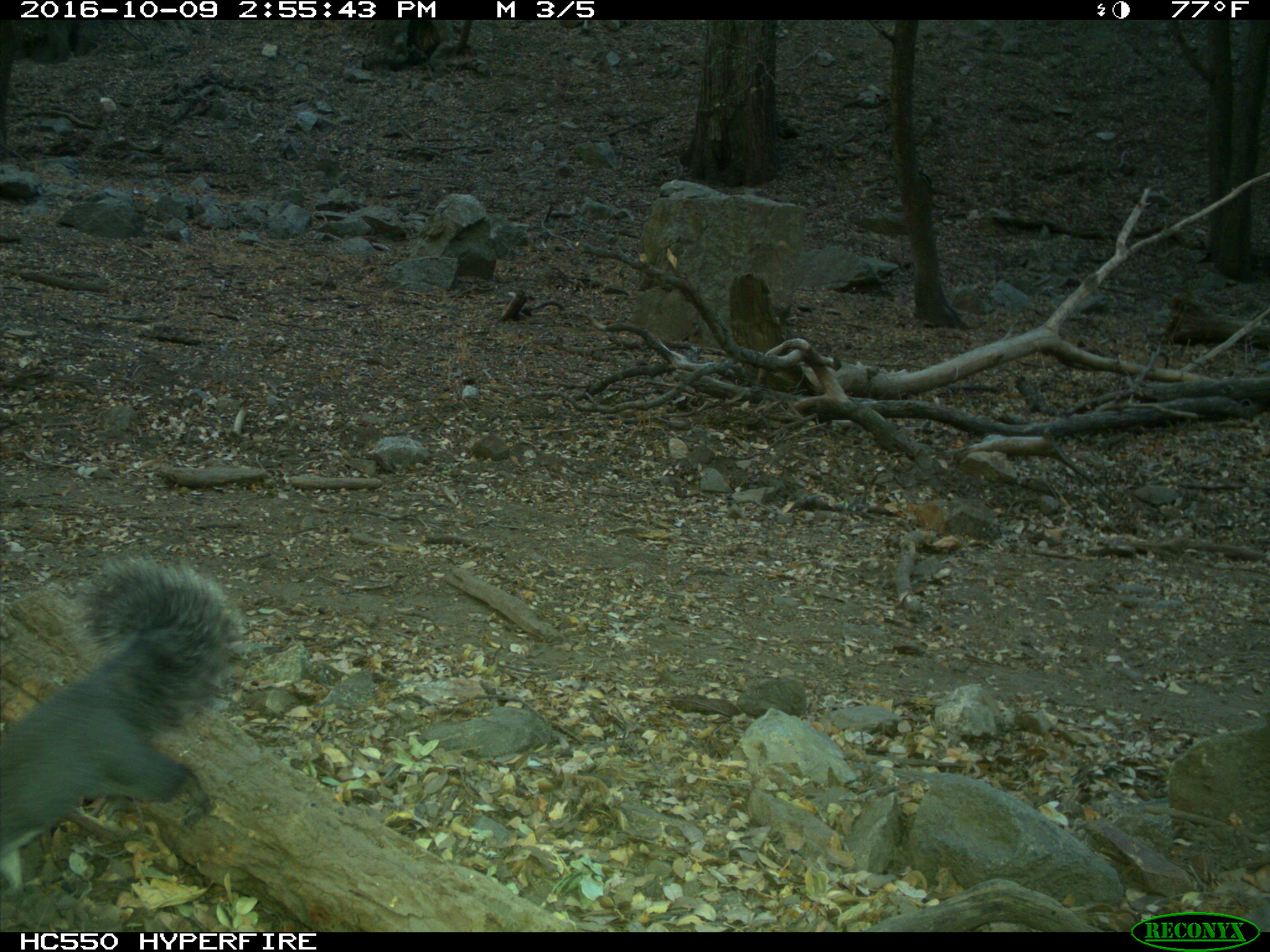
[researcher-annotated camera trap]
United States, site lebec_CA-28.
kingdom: Animalia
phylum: Chordata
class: Mammalia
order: Rodentia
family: Sciuridae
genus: Sciurus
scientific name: Sciurus carolinensis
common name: eastern gray squirrel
Sciurus carolinensis (eastern gray squirrel).